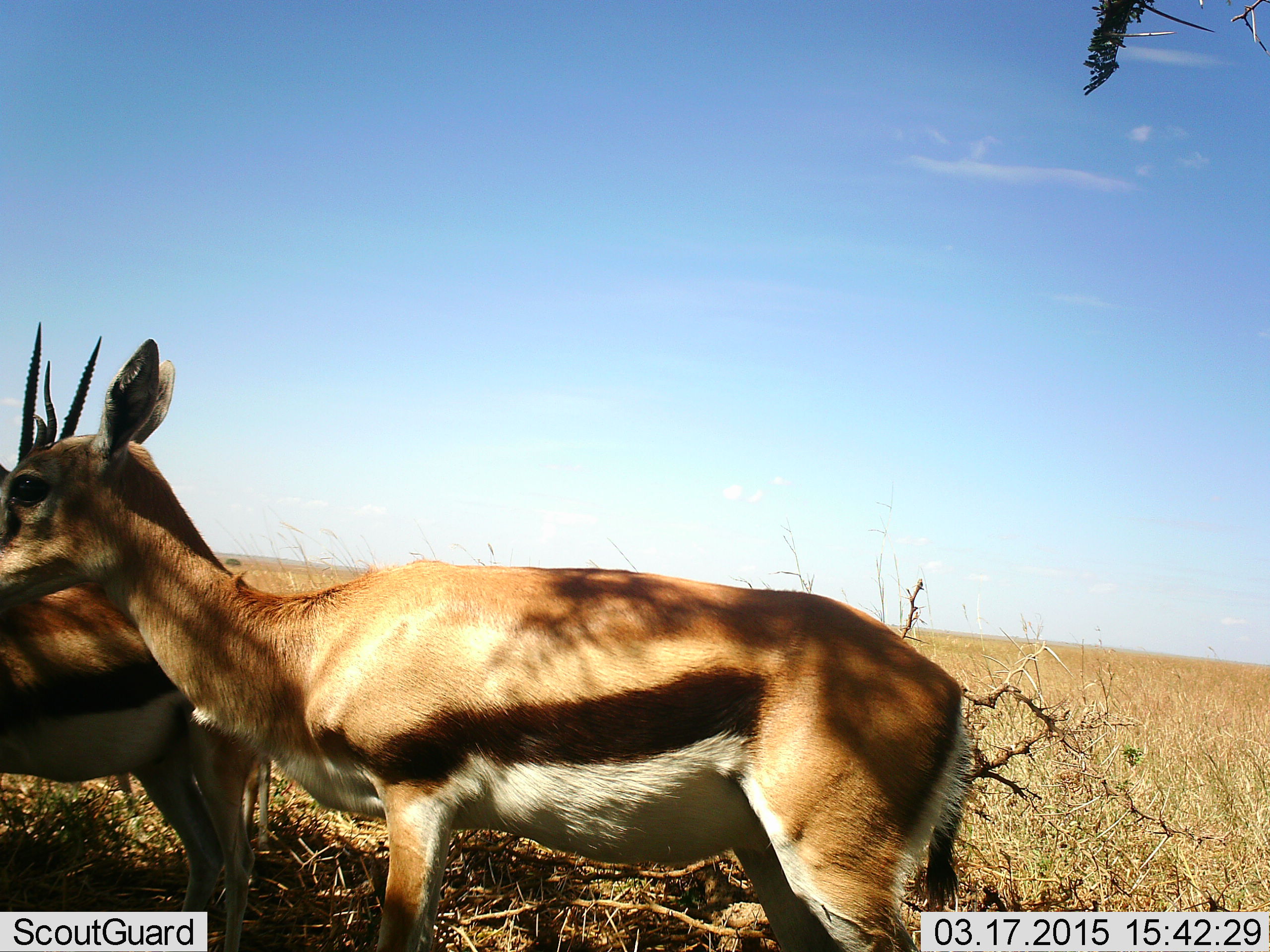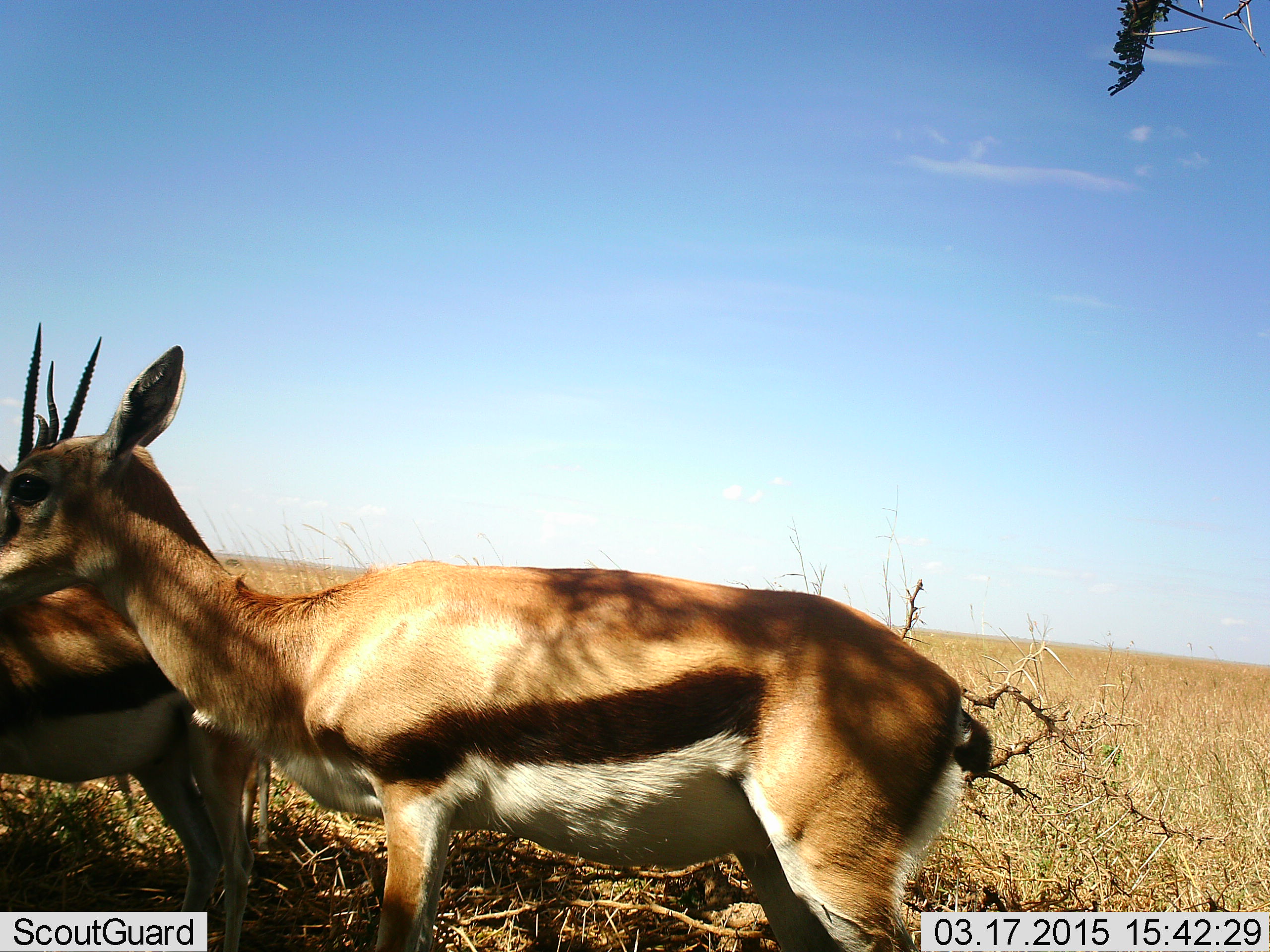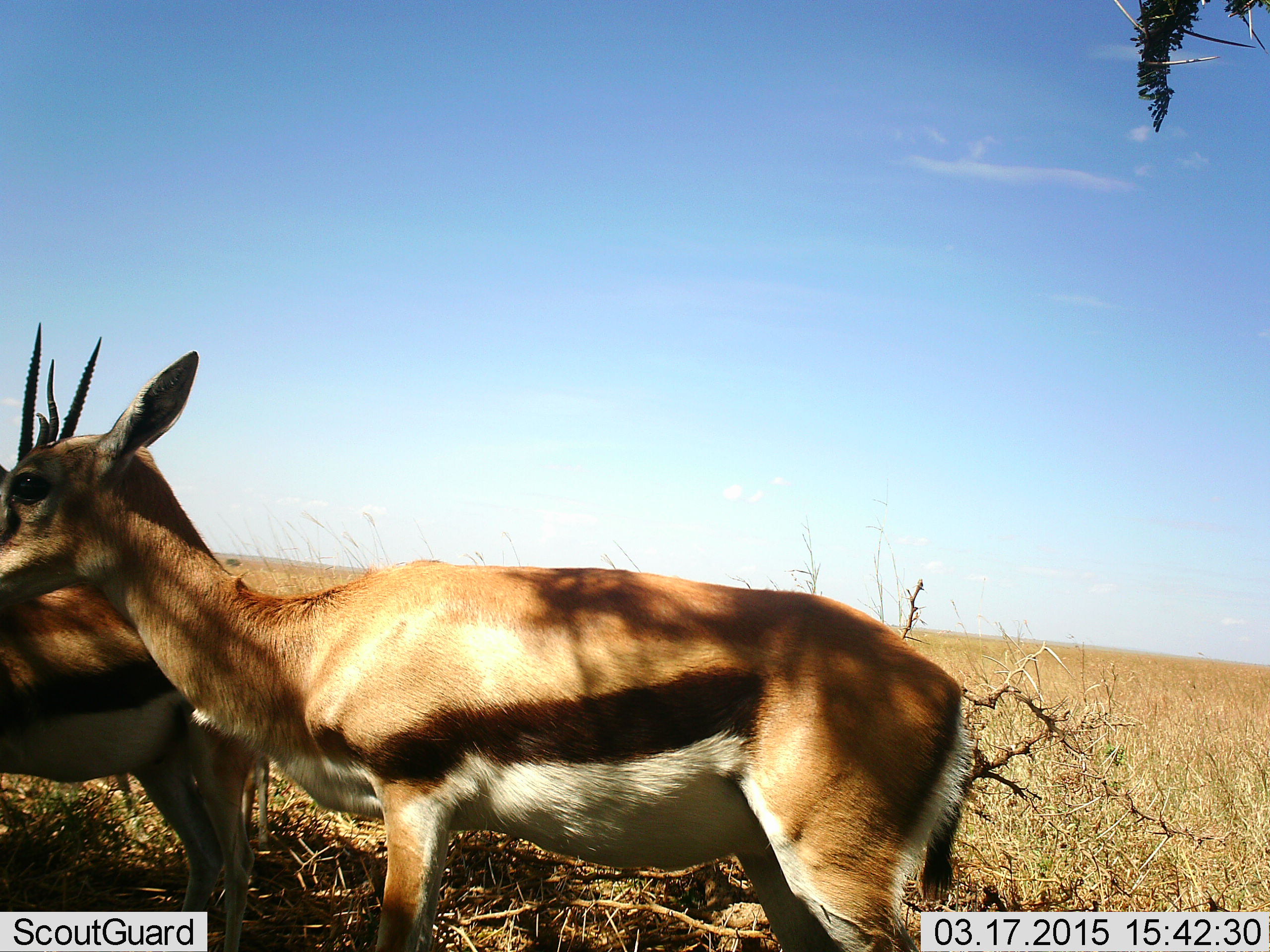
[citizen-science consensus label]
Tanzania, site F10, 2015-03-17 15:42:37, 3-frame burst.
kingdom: Animalia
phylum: Chordata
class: Mammalia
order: Artiodactyla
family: Bovidae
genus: Eudorcas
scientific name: Eudorcas thomsonii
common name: thomson's gazelle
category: gazellethomsons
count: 2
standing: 100%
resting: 20%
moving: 0%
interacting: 0%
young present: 10%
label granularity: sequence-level